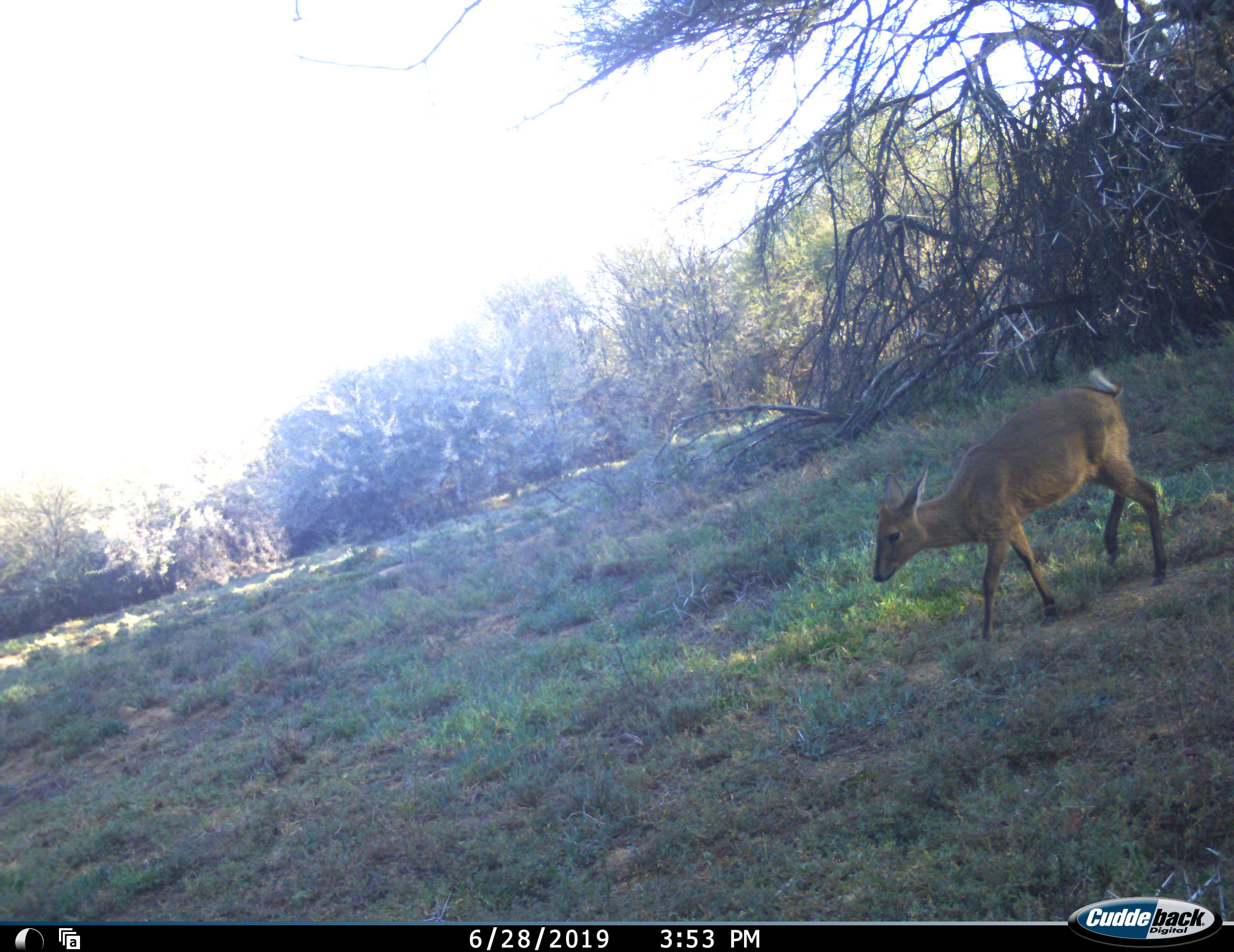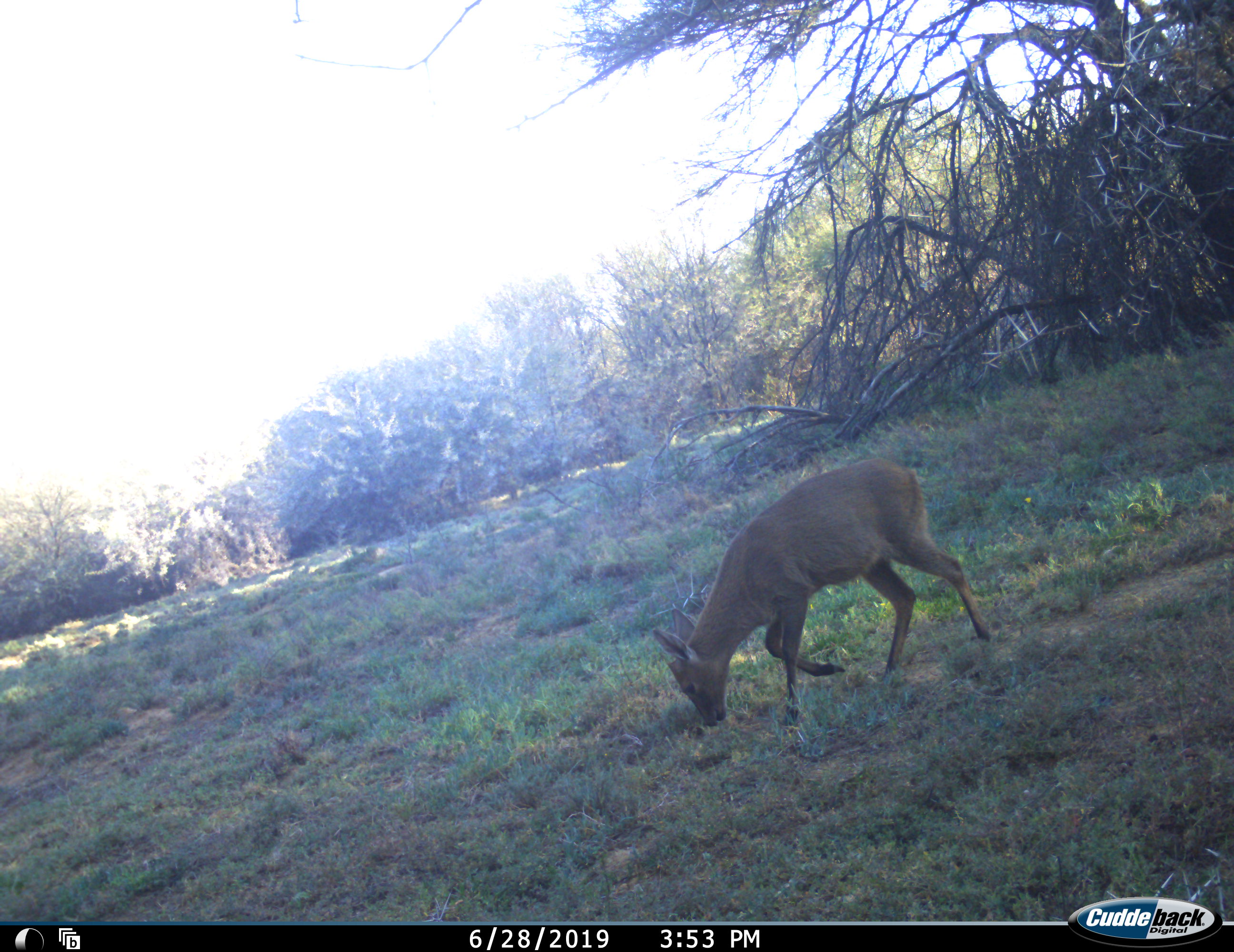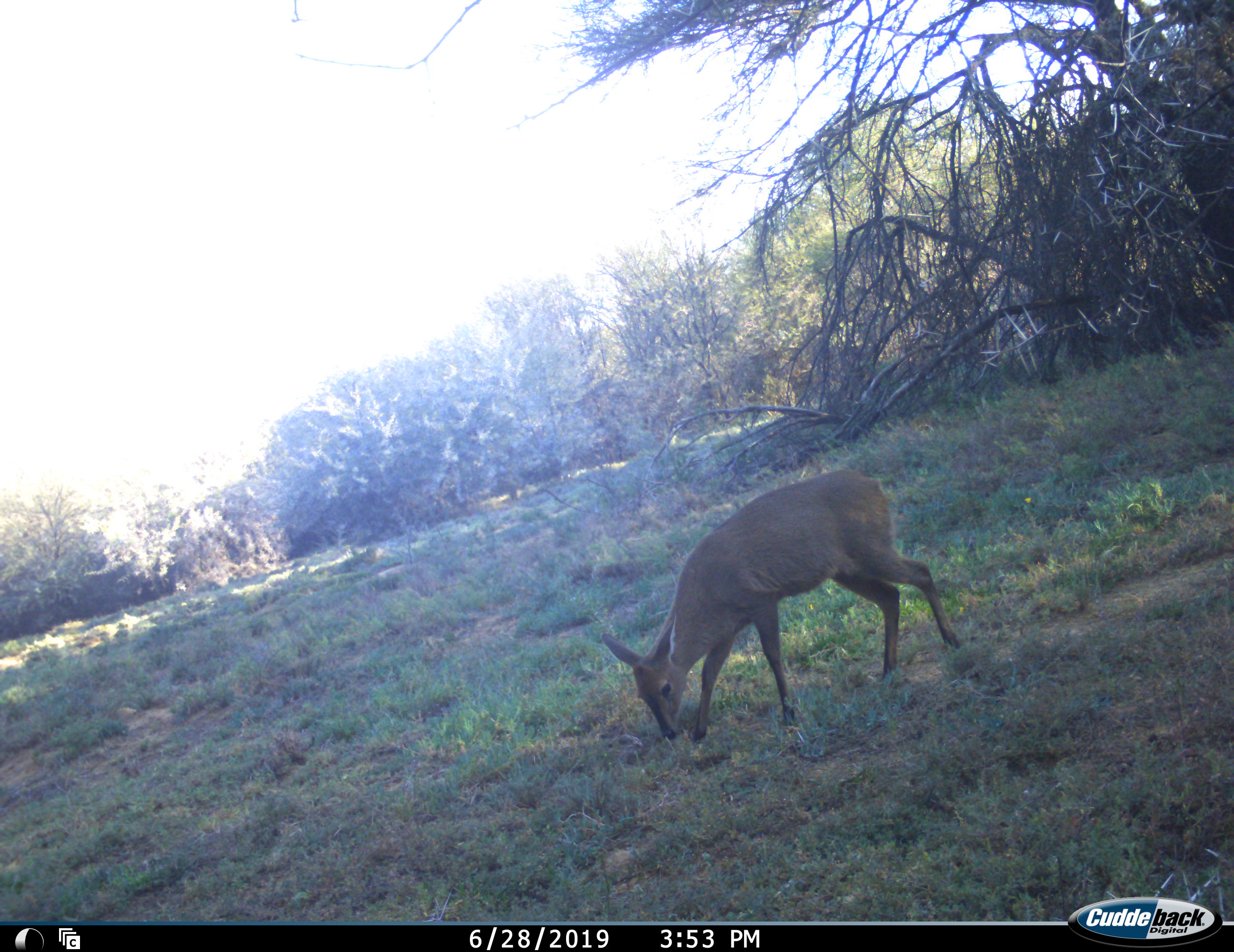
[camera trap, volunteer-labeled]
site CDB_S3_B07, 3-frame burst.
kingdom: Animalia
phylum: Chordata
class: Mammalia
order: Artiodactyla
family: Bovidae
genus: Sylvicapra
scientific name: Sylvicapra grimmia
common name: common duiker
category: duikercommongrey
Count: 1.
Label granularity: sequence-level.